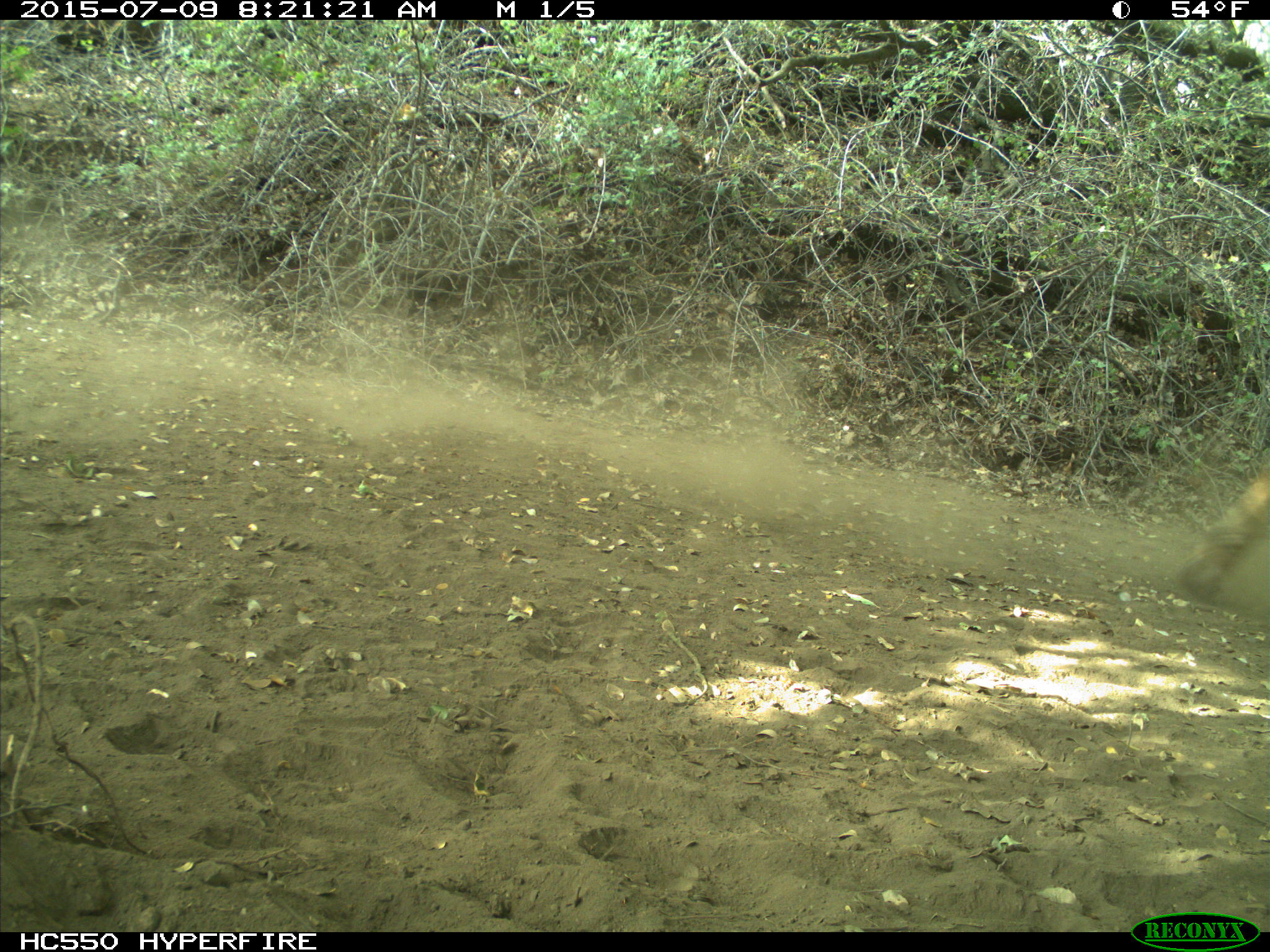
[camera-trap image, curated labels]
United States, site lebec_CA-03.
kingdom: Animalia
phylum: Chordata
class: Mammalia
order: Artiodactyla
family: Bovidae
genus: Bos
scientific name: Bos taurus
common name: domestic cow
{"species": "Bos taurus (domestic cow)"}